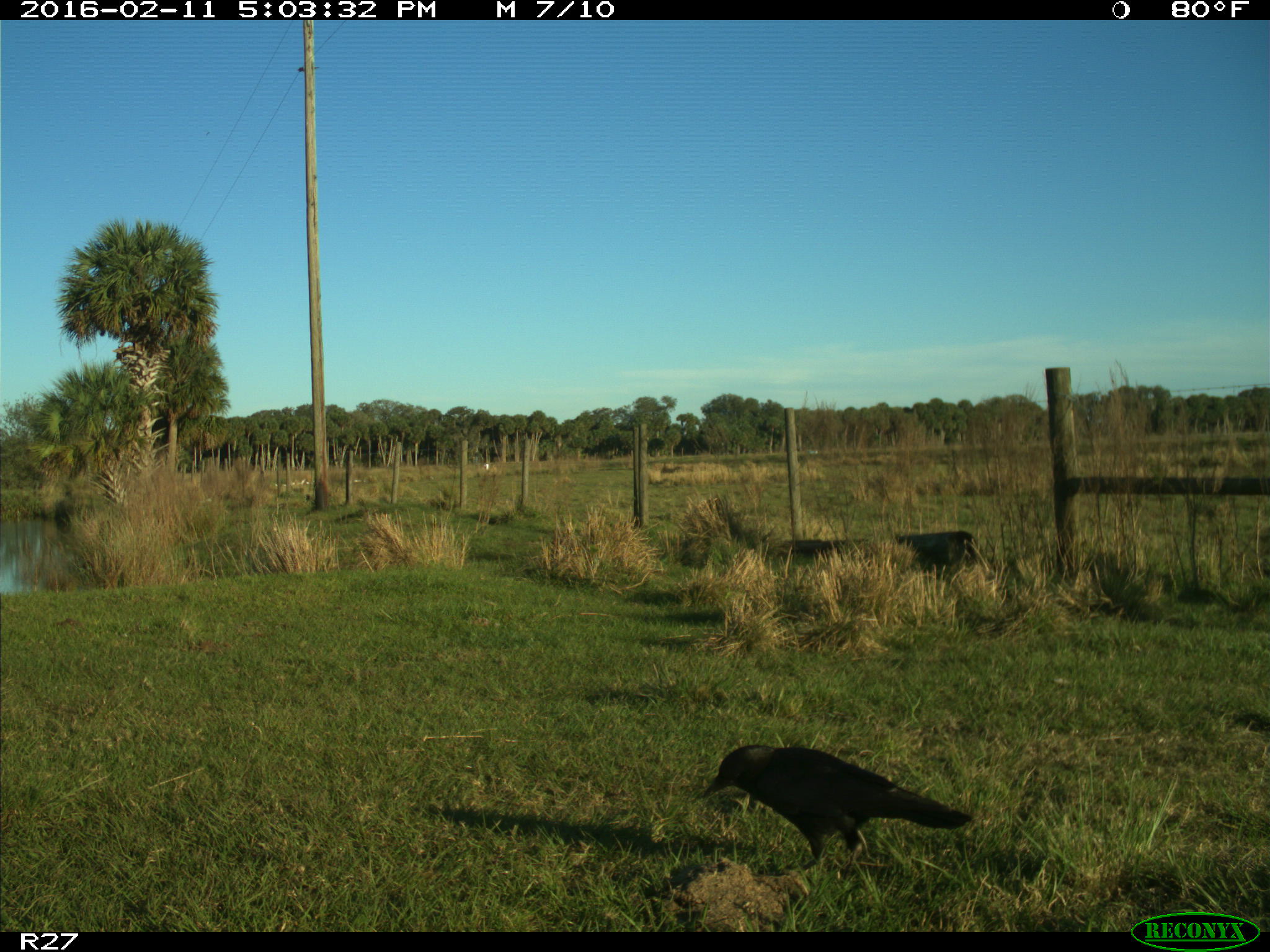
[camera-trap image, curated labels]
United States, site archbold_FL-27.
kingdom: Animalia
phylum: Chordata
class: Aves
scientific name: Aves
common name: birds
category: unidentified bird